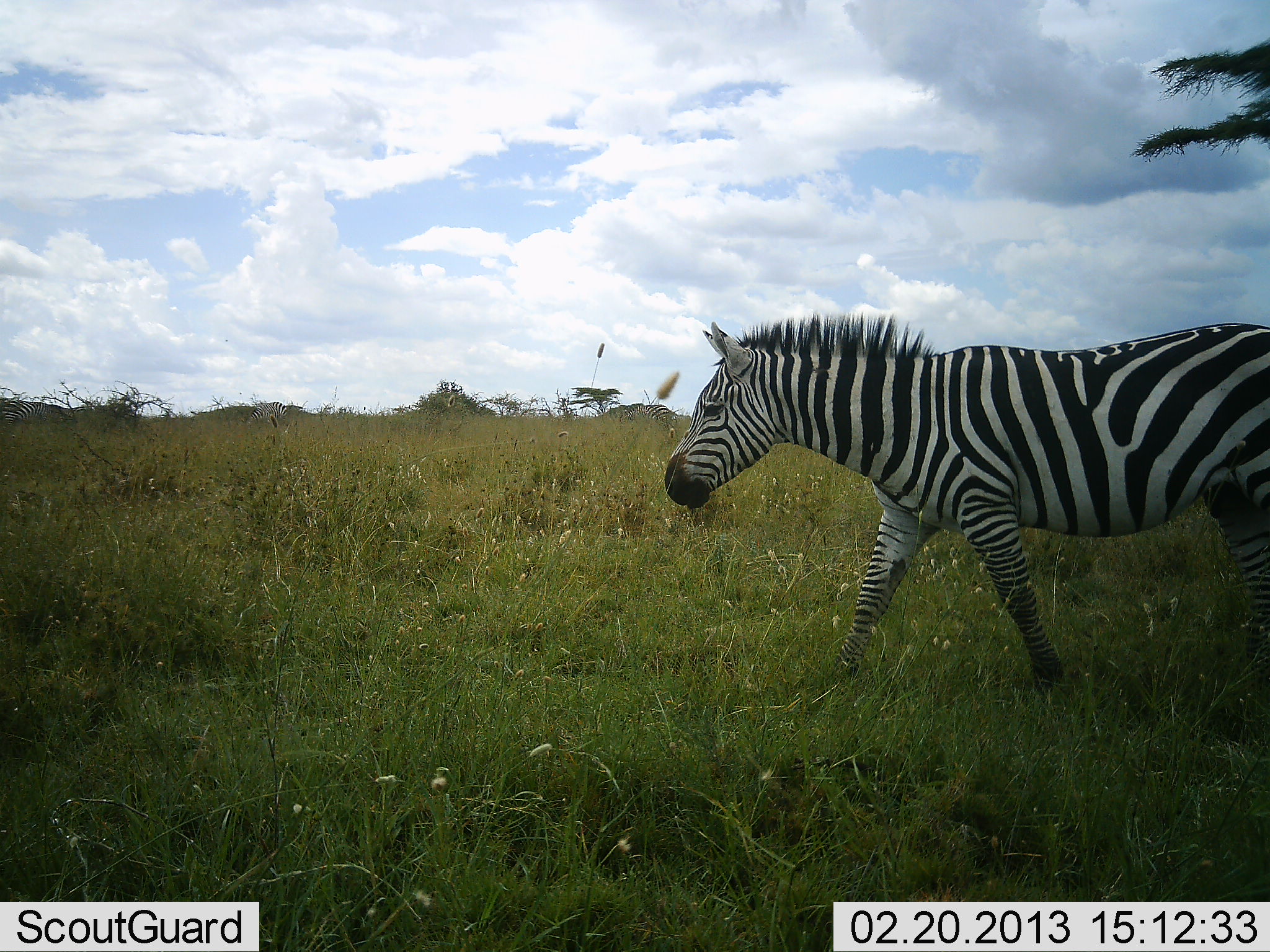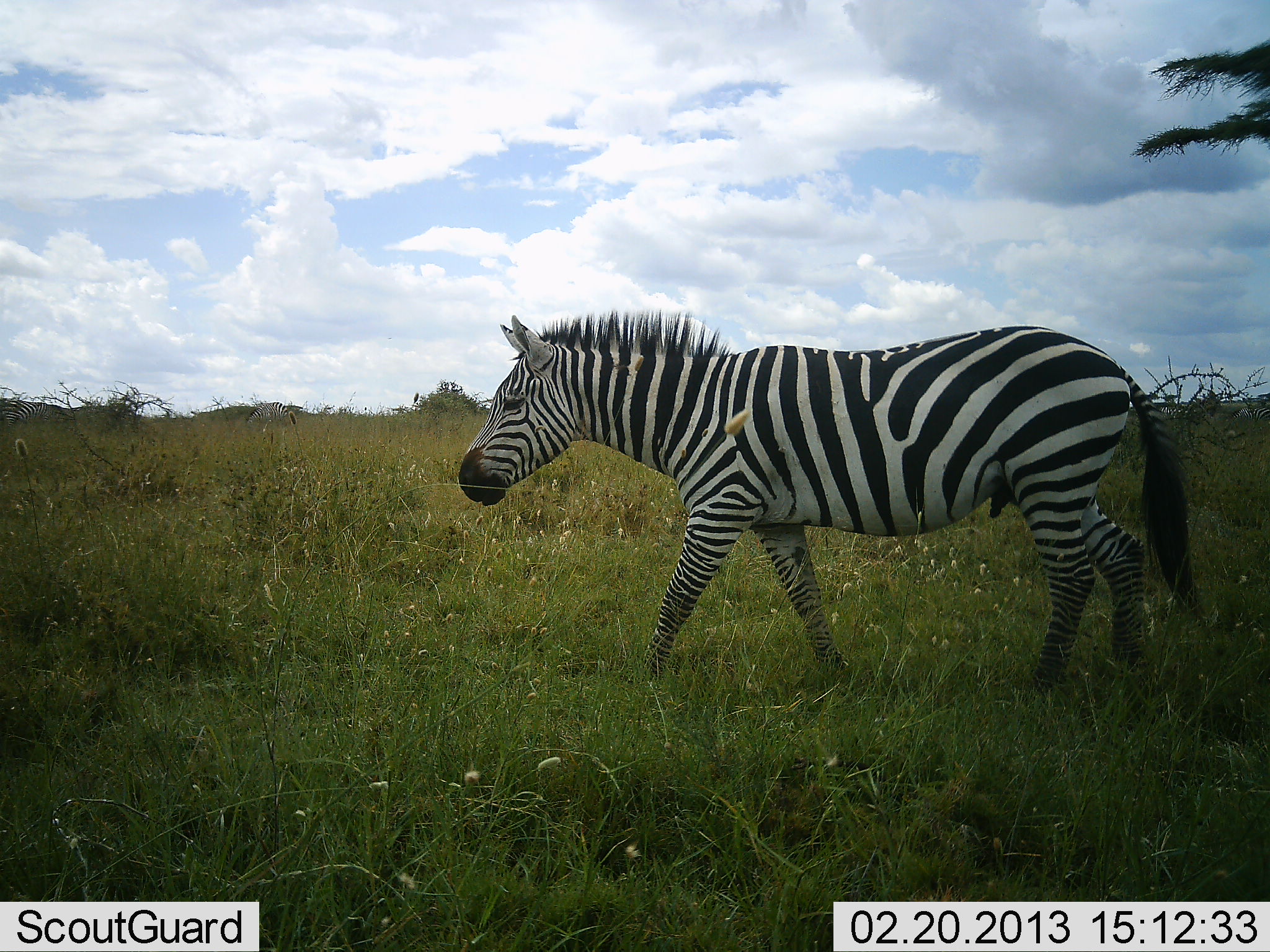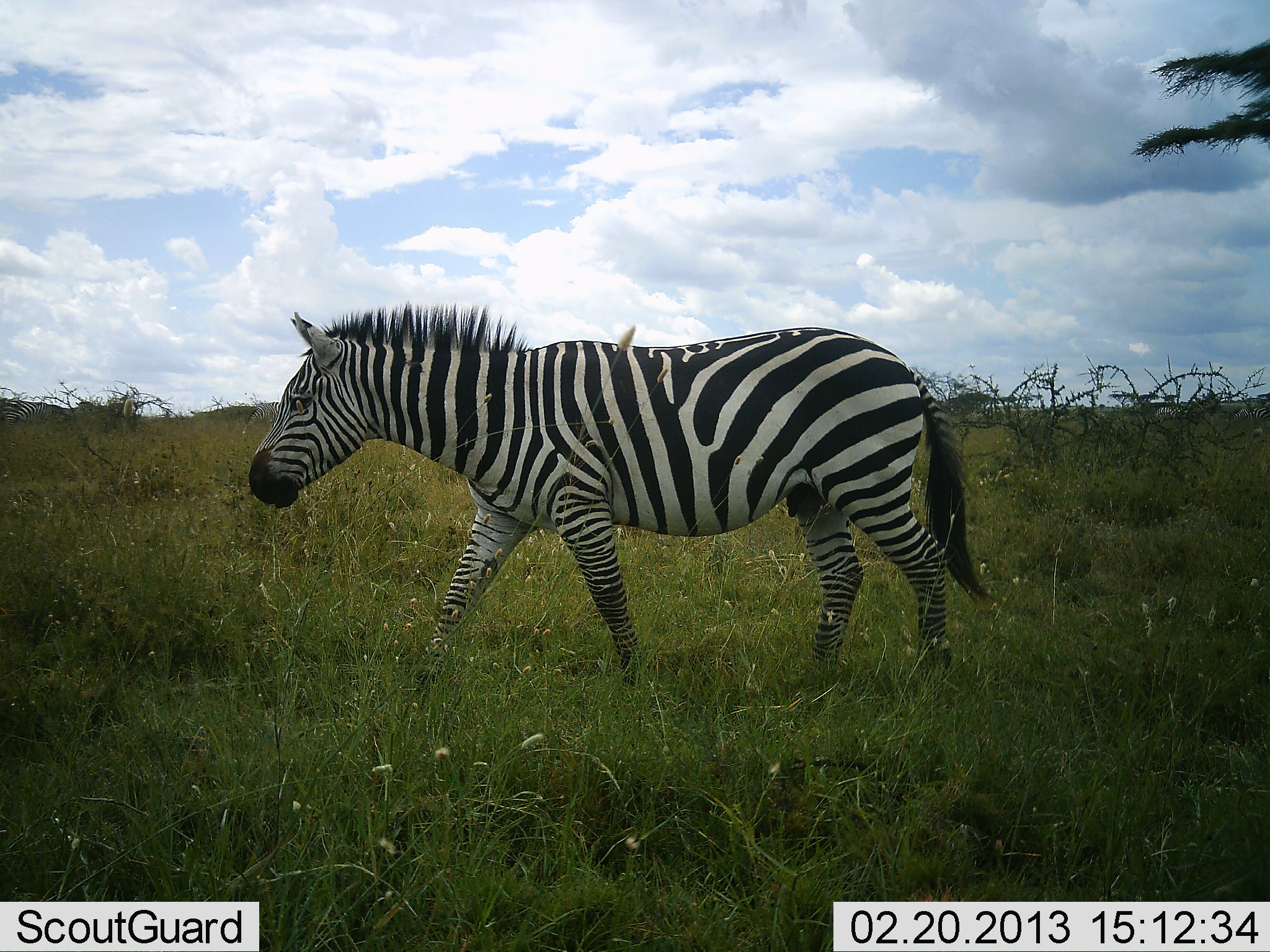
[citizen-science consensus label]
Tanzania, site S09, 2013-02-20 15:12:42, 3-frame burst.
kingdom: Animalia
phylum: Chordata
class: Mammalia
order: Perissodactyla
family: Equidae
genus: Equus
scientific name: Equus quagga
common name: plains zebra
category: zebra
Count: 1.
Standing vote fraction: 8%.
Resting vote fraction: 0%.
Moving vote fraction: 100%.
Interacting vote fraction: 0%.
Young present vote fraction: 0%.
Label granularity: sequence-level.